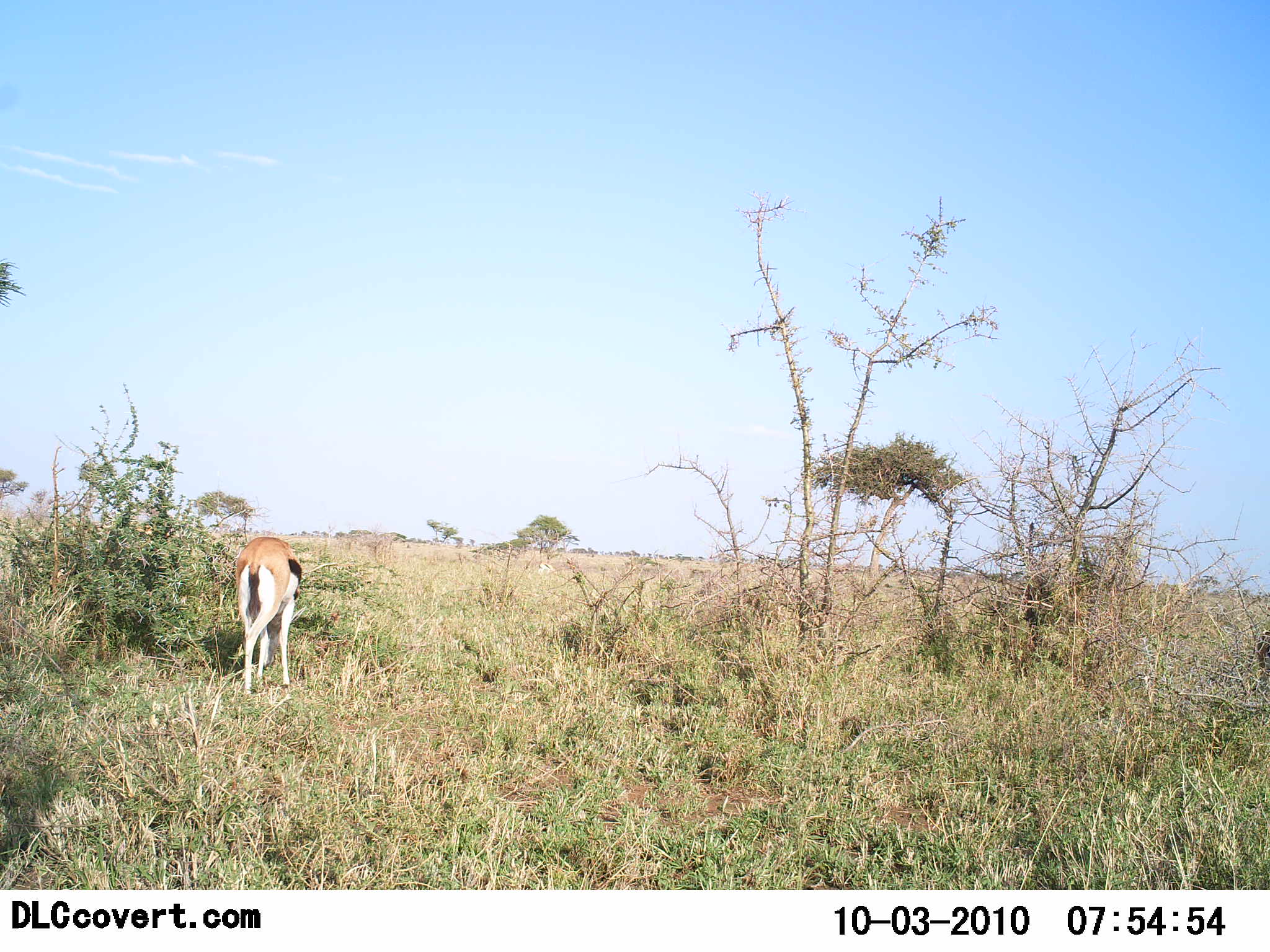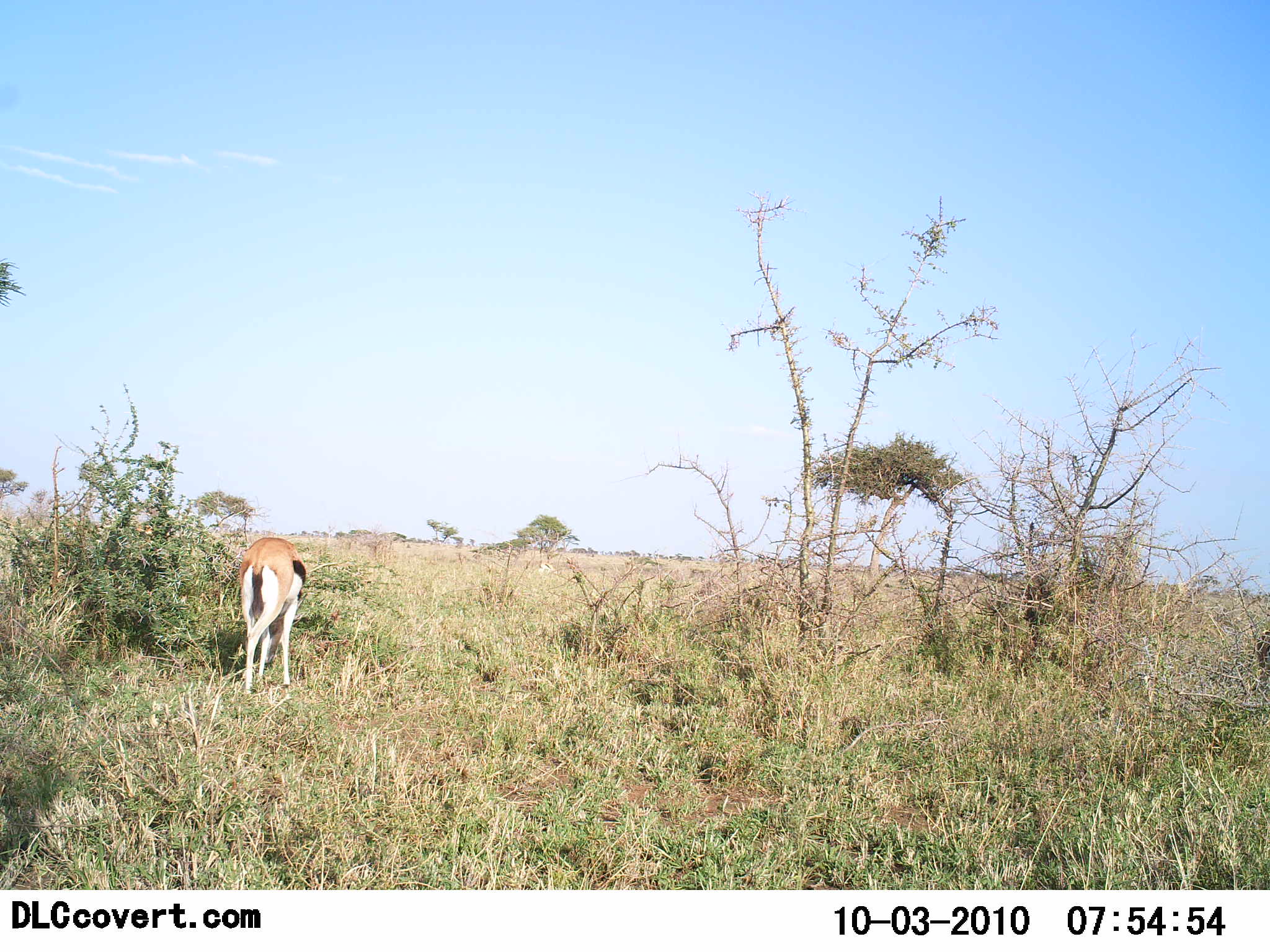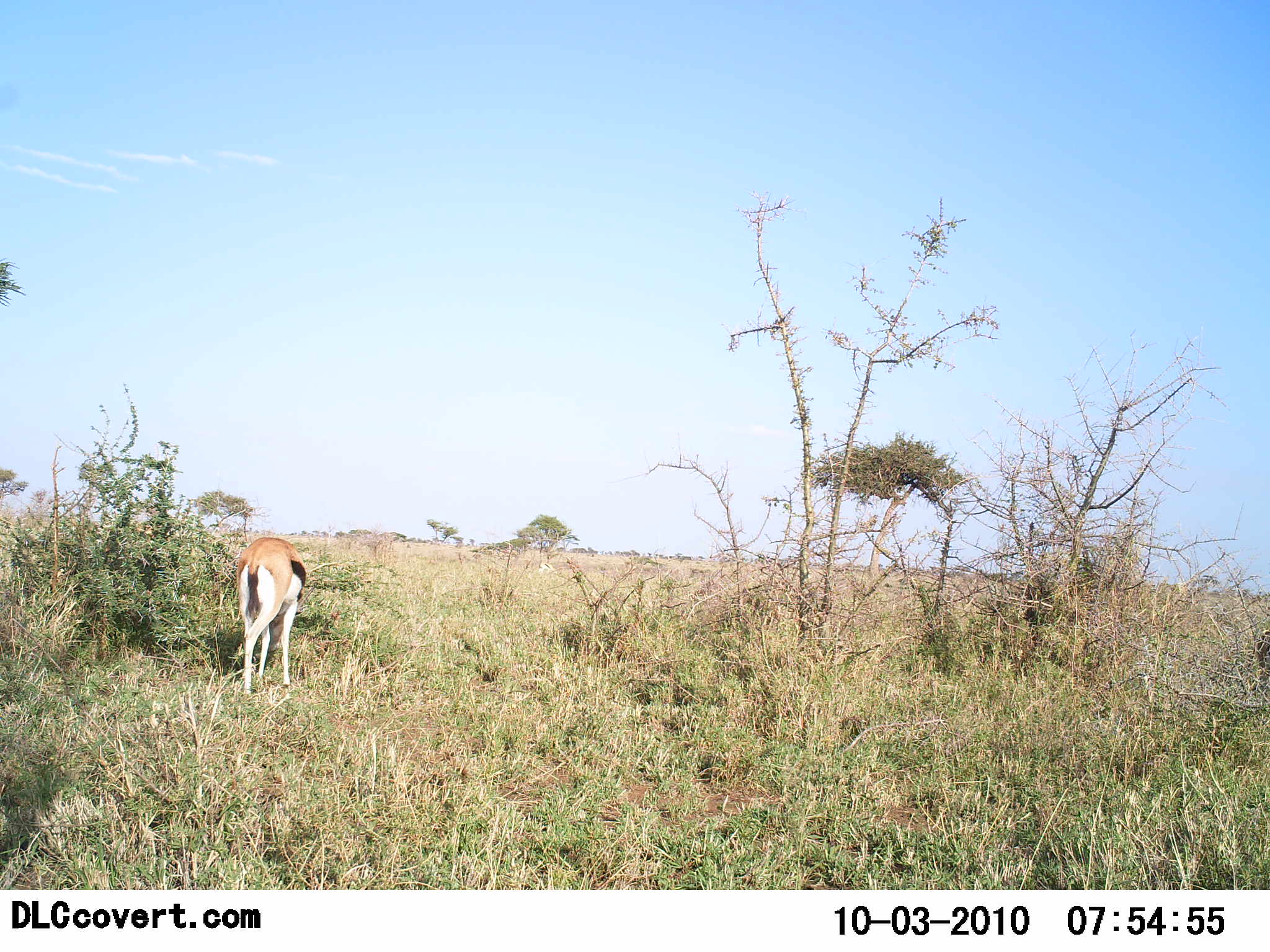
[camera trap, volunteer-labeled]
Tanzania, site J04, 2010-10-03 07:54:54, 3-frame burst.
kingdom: Animalia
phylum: Chordata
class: Mammalia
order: Artiodactyla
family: Bovidae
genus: Eudorcas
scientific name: Eudorcas thomsonii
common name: thomson's gazelle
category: gazellethomsons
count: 1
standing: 15%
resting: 0%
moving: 0%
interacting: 0%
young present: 0%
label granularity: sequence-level